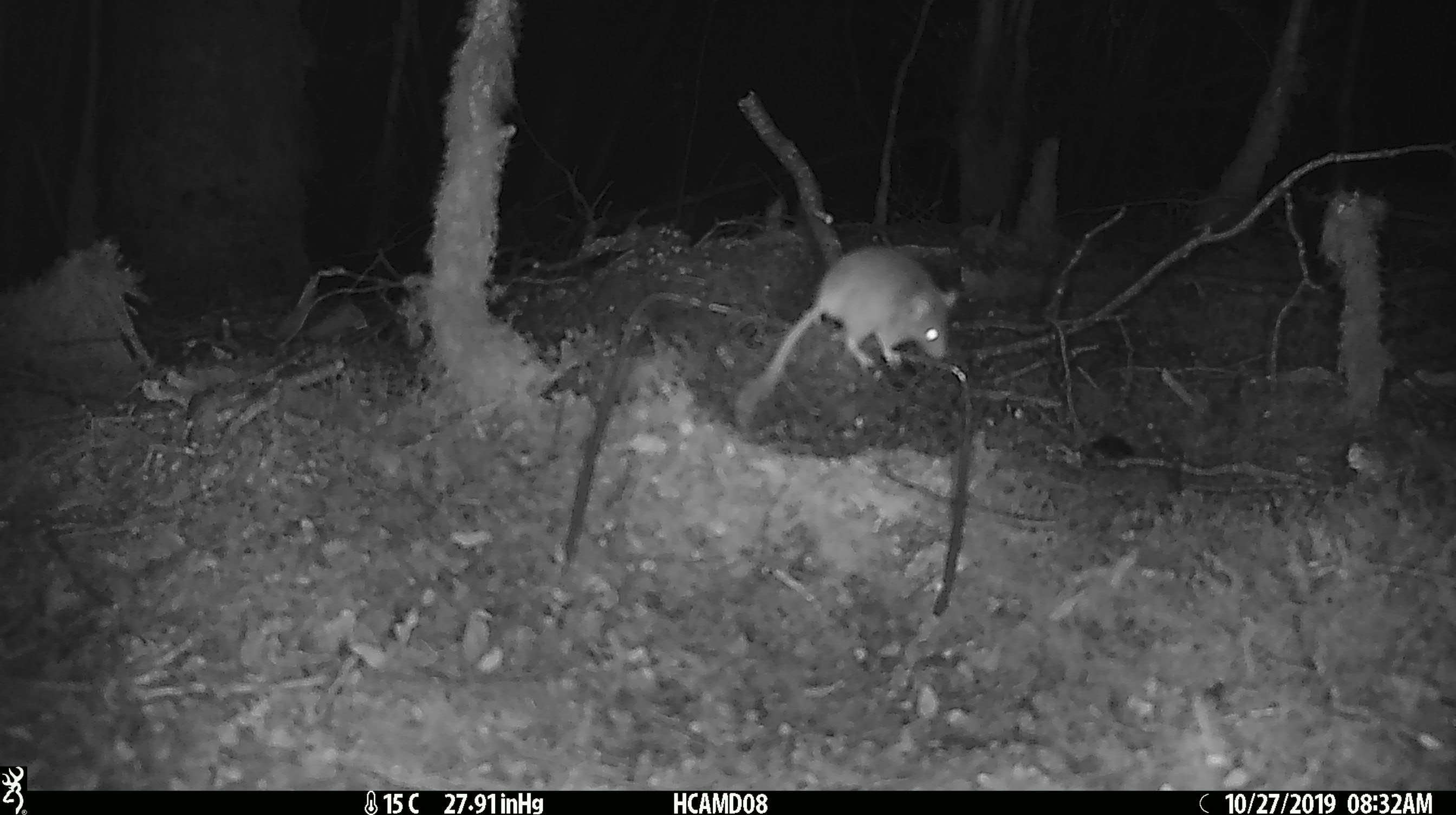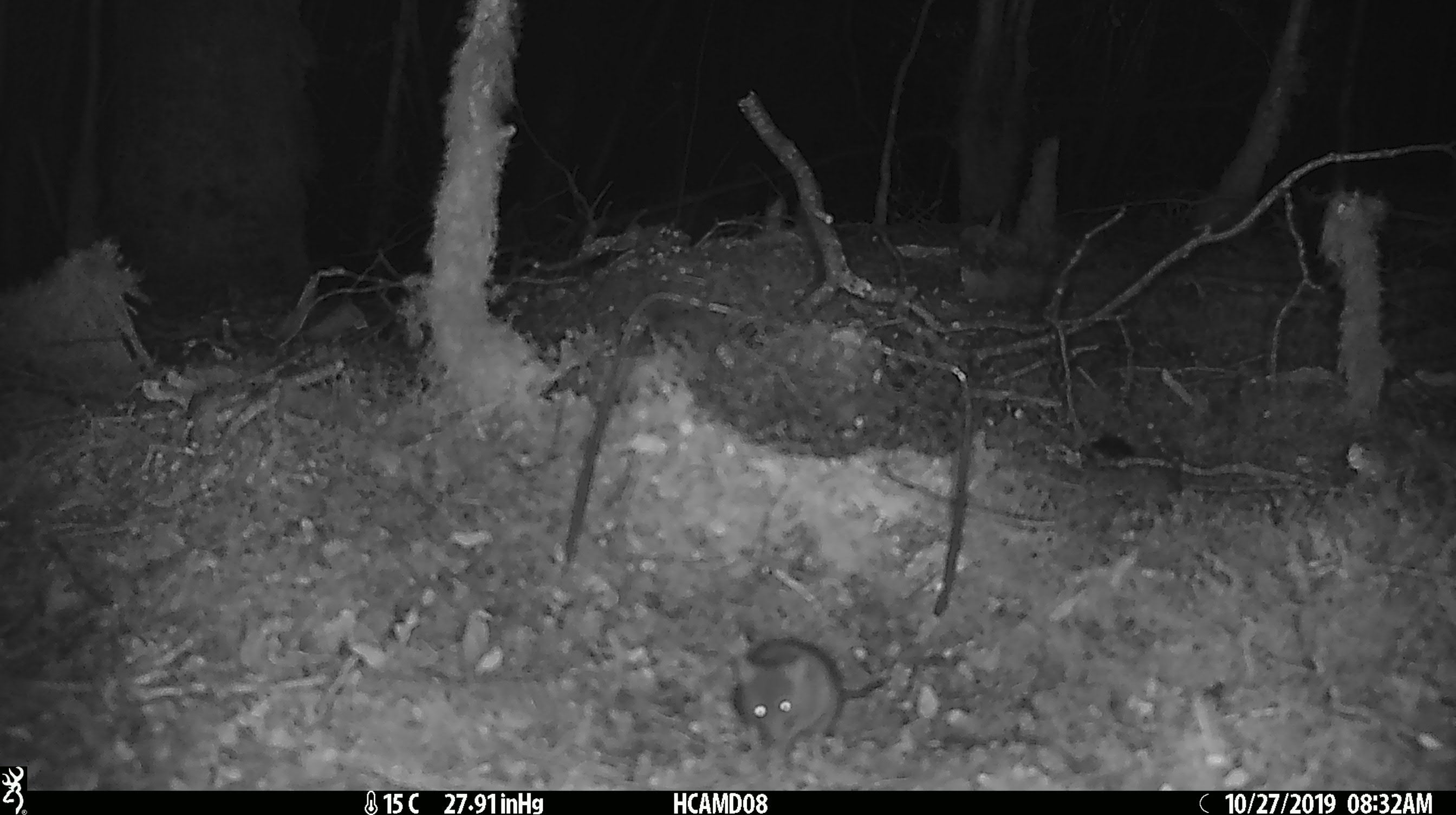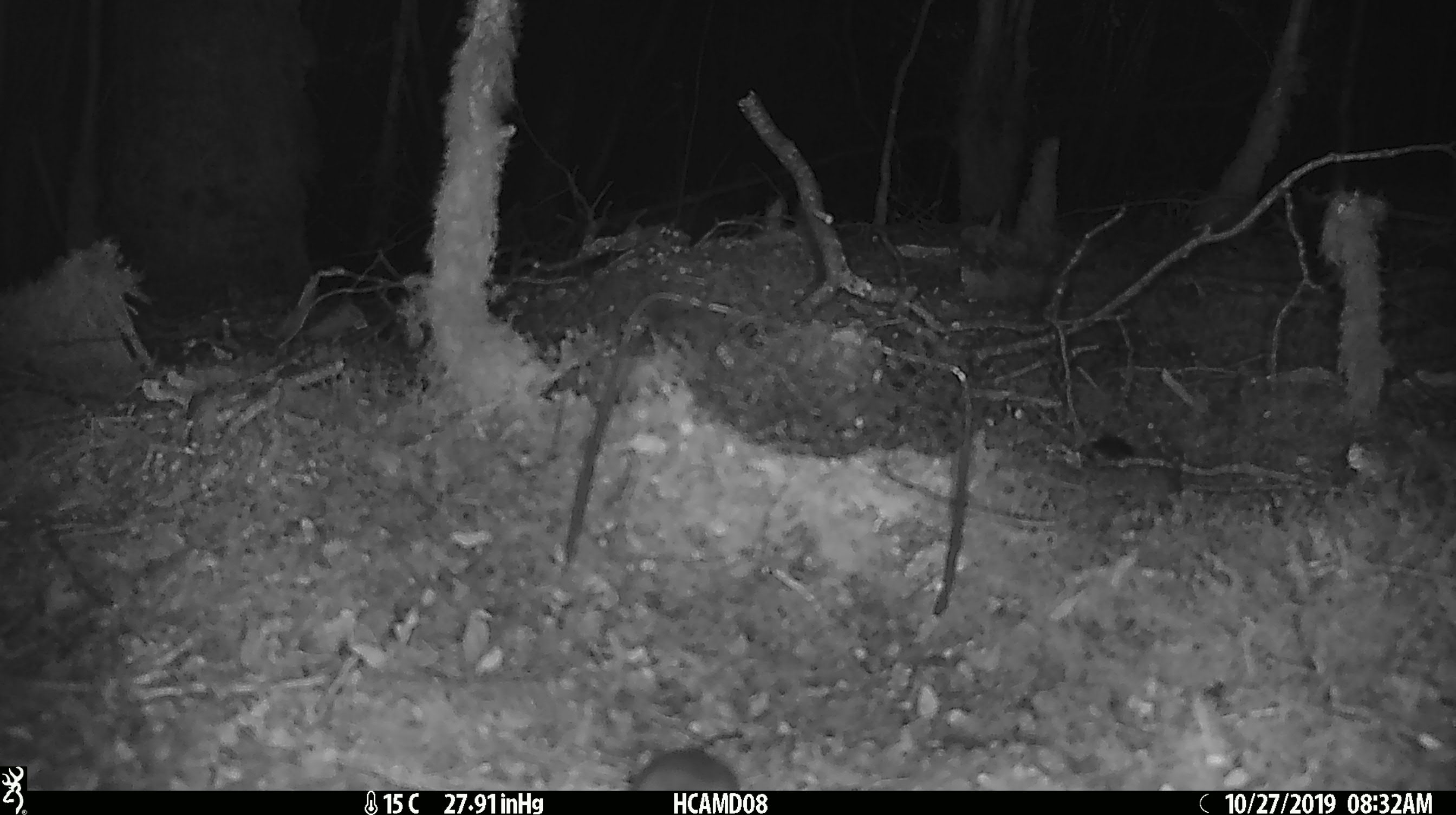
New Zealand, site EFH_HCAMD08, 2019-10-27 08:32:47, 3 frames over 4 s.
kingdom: Animalia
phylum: Chordata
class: Mammalia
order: Rodentia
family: Muridae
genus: Mus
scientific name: Mus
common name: mouse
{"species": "mouse (Mus)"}